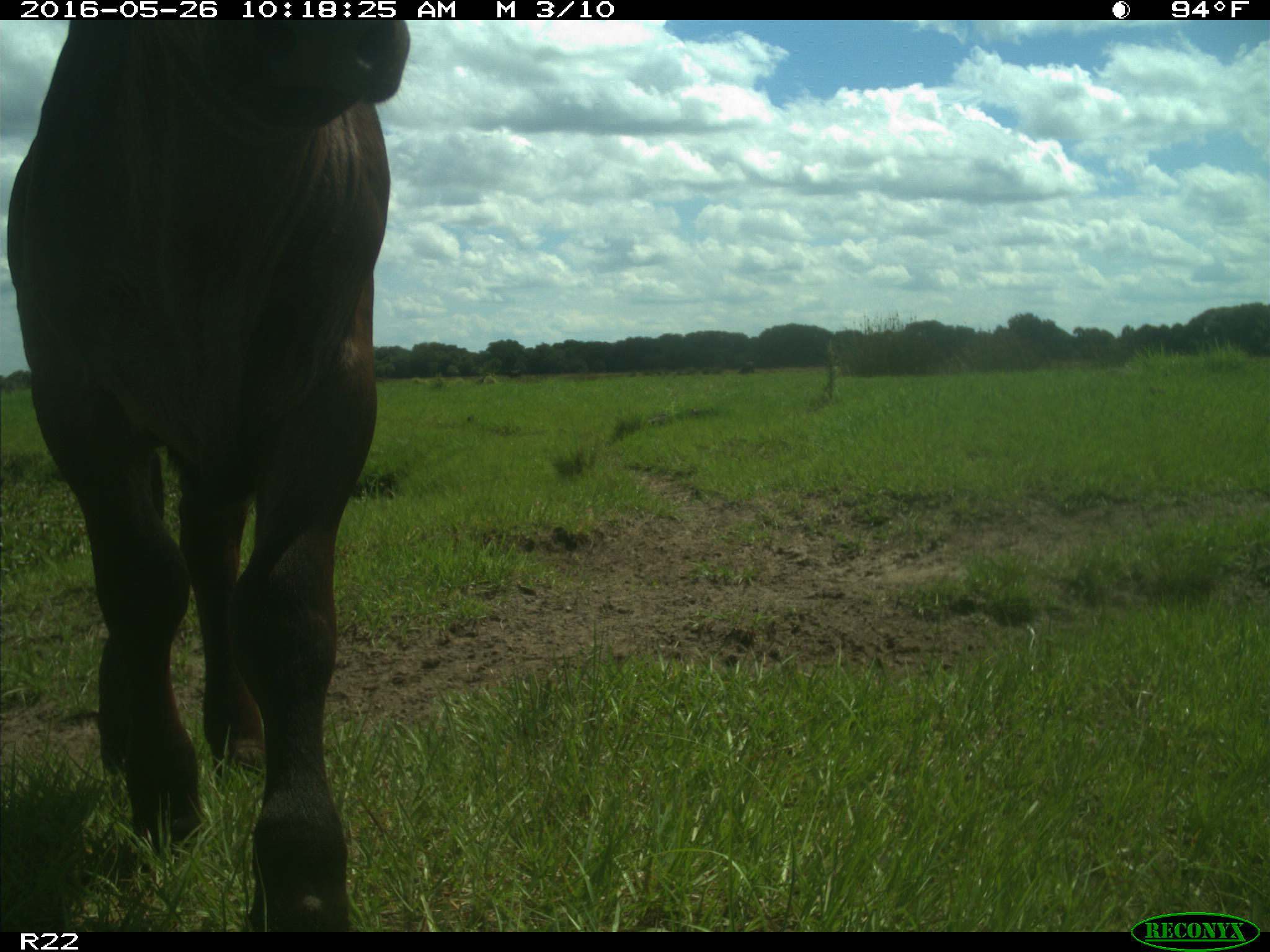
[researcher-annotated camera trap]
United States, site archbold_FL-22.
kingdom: Animalia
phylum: Chordata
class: Mammalia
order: Artiodactyla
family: Bovidae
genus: Bos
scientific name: Bos taurus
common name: domestic cow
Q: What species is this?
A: Bos taurus (domestic cow).